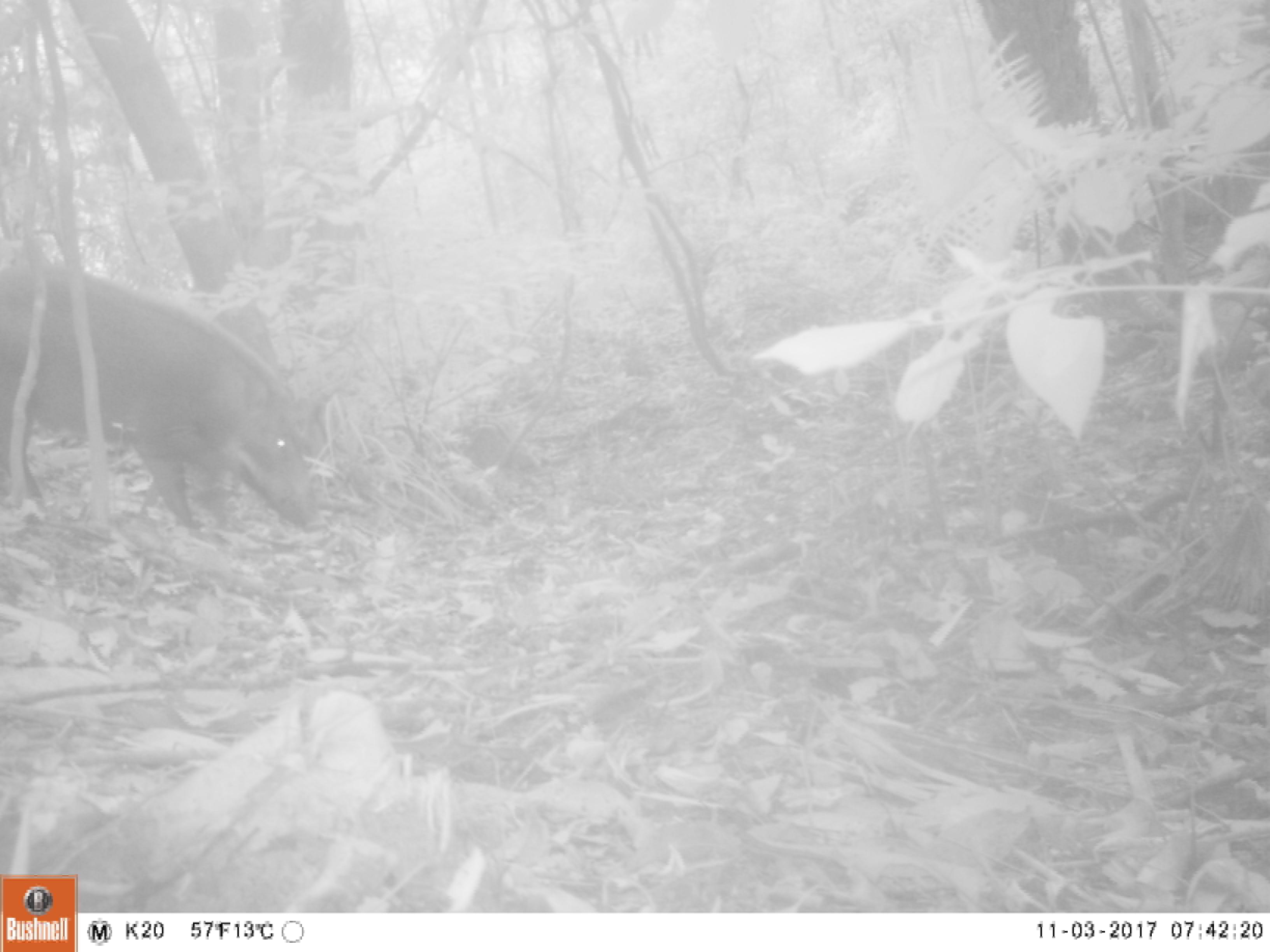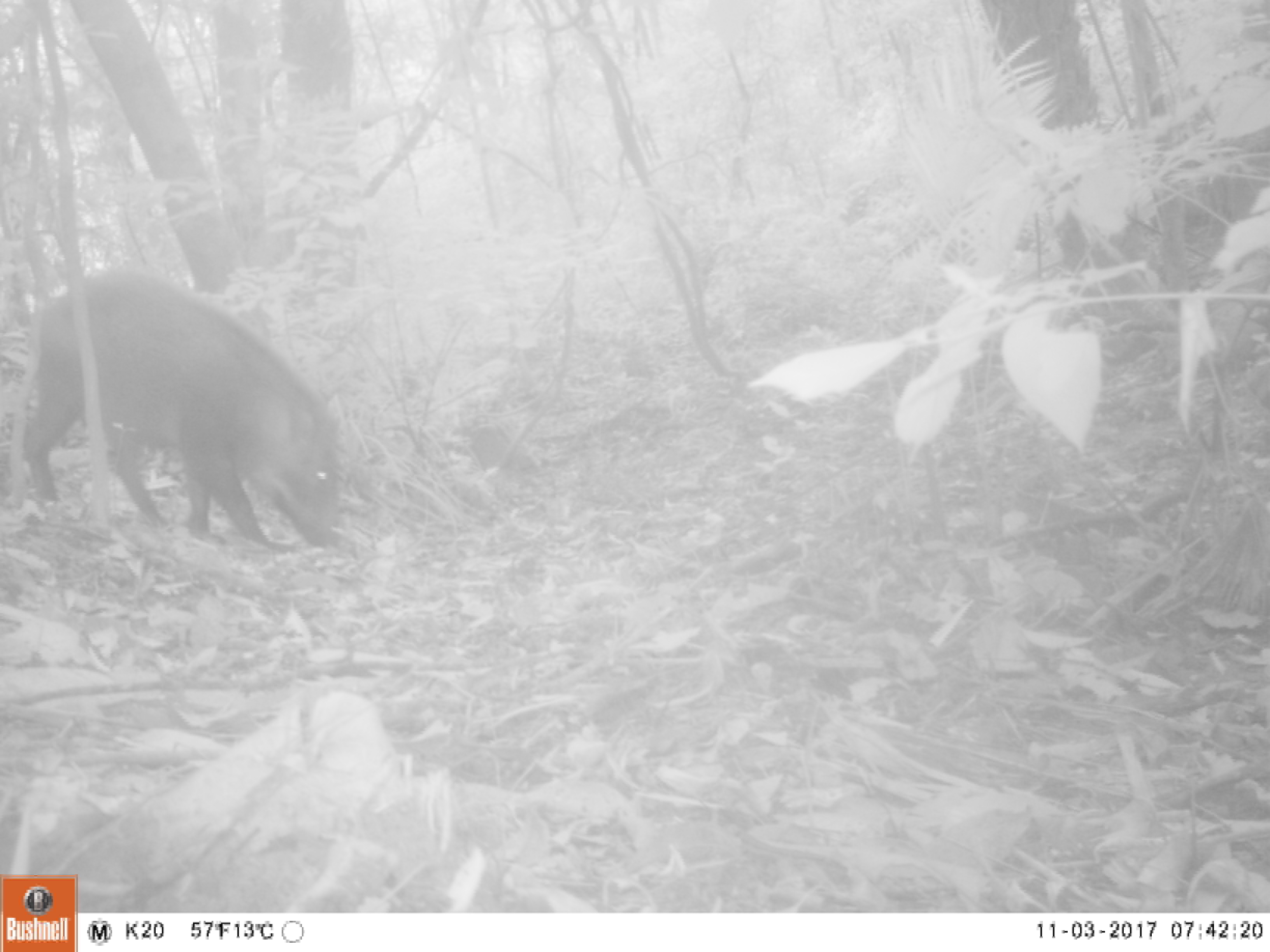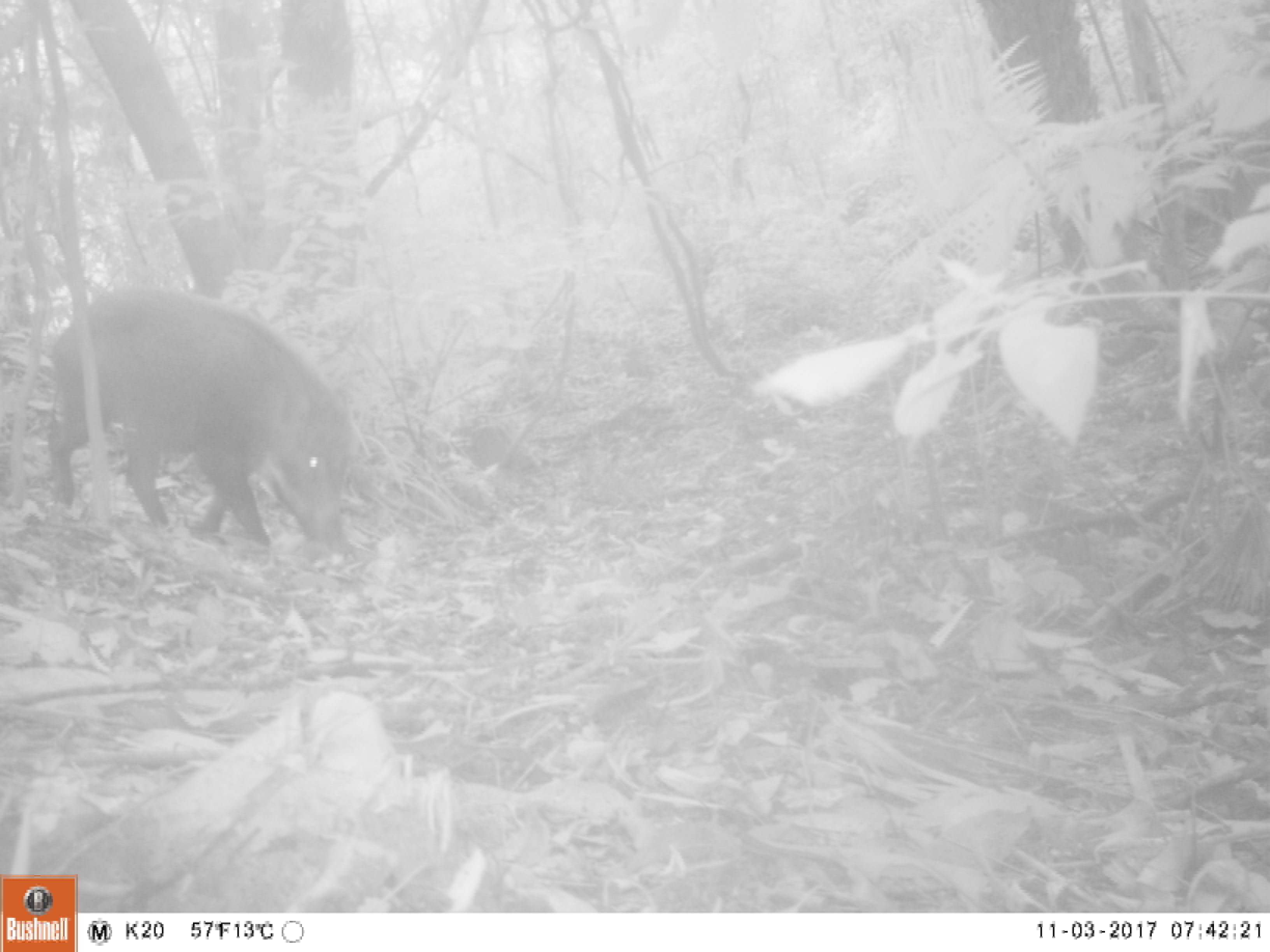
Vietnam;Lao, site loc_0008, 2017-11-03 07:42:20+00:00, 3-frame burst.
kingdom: Animalia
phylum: Chordata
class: Mammalia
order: Artiodactyla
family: Suidae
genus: Sus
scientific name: Sus scrofa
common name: eurasian wild pig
Eurasian wild pig (Sus scrofa). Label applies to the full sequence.